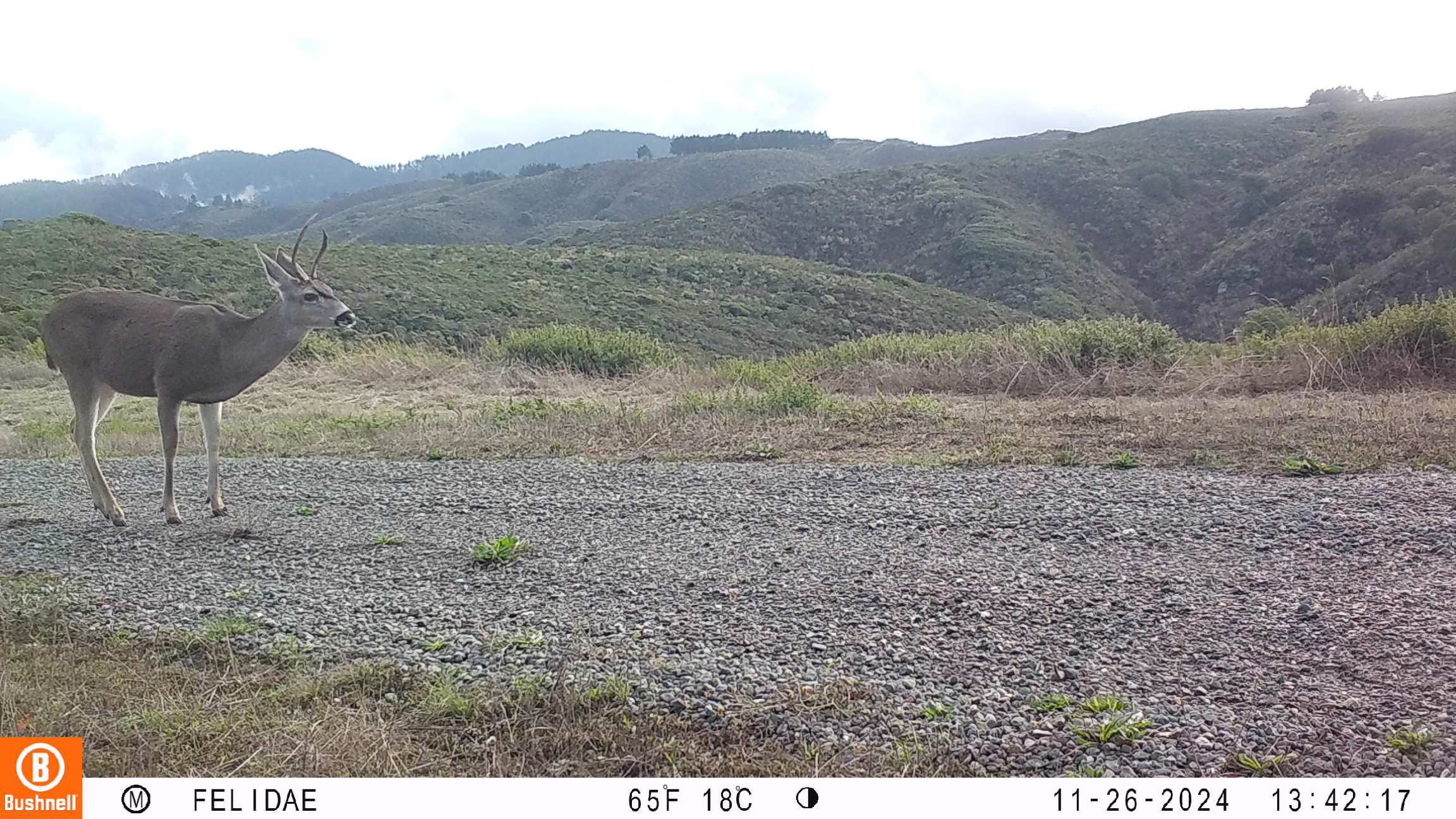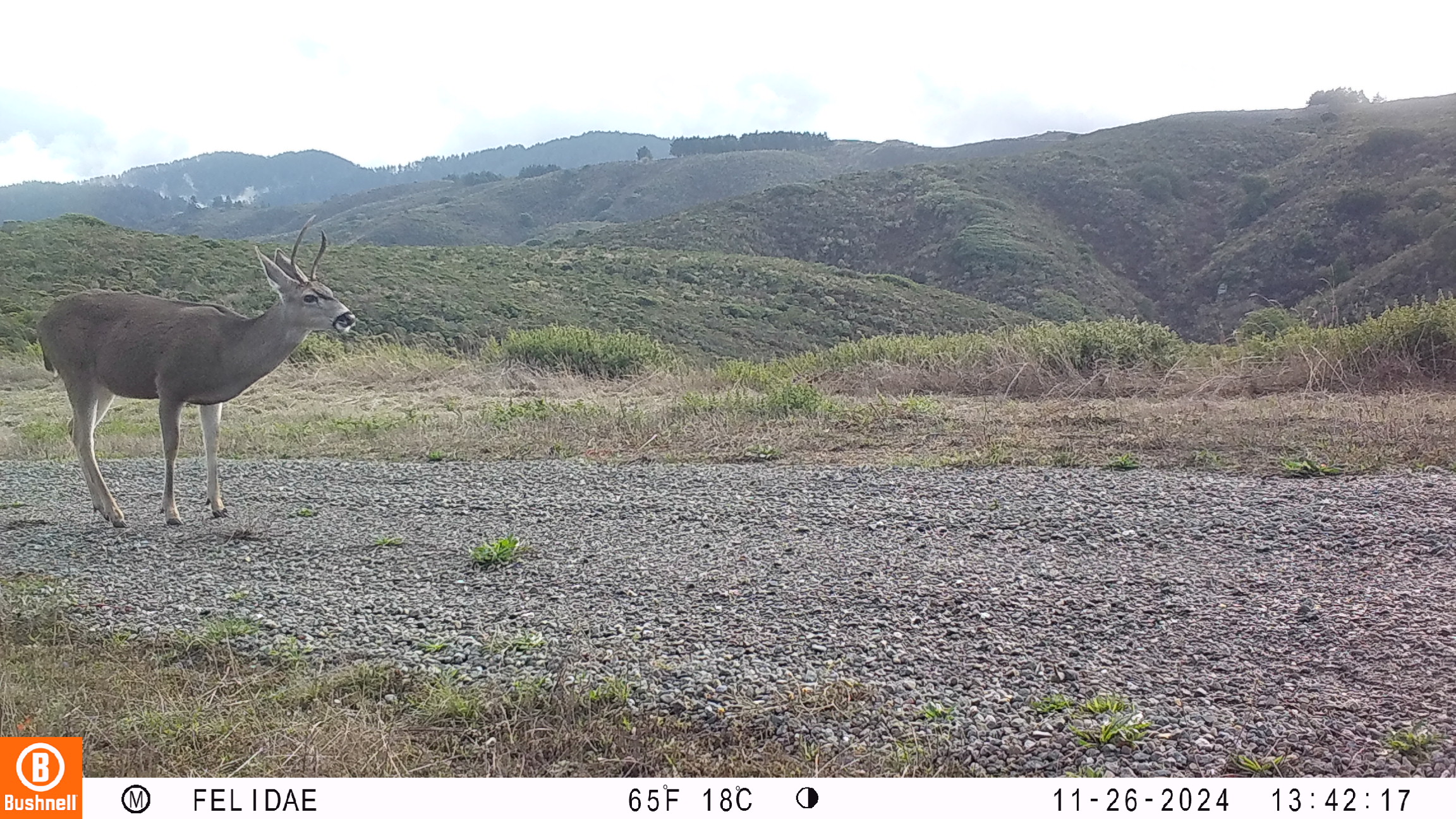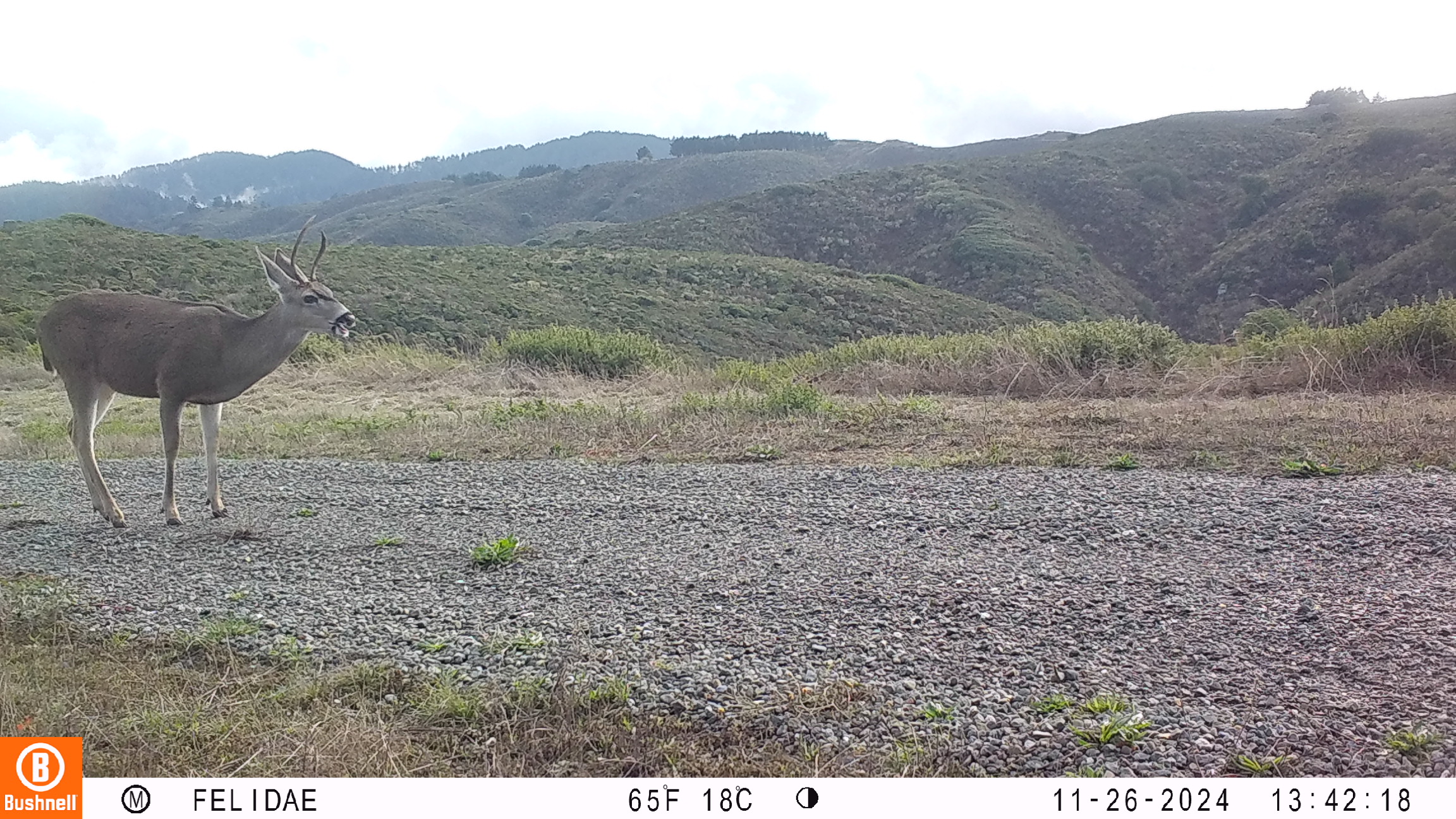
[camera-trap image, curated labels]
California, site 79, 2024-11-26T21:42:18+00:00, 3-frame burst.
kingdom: Animalia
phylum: Chordata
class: Mammalia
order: Artiodactyla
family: Cervidae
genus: Odocoileus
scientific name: Odocoileus hemionus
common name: mule deer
Mule deer (Odocoileus hemionus).